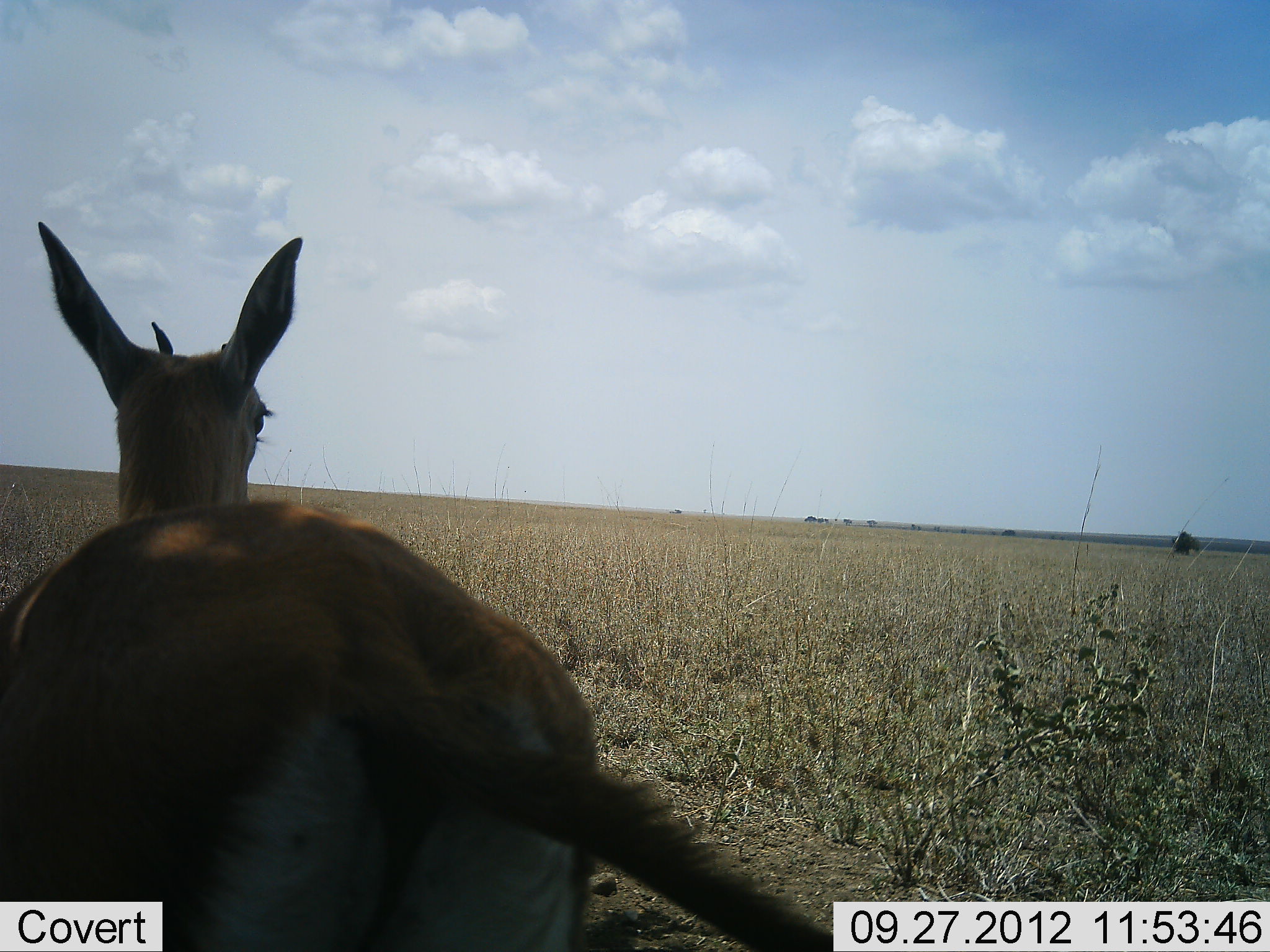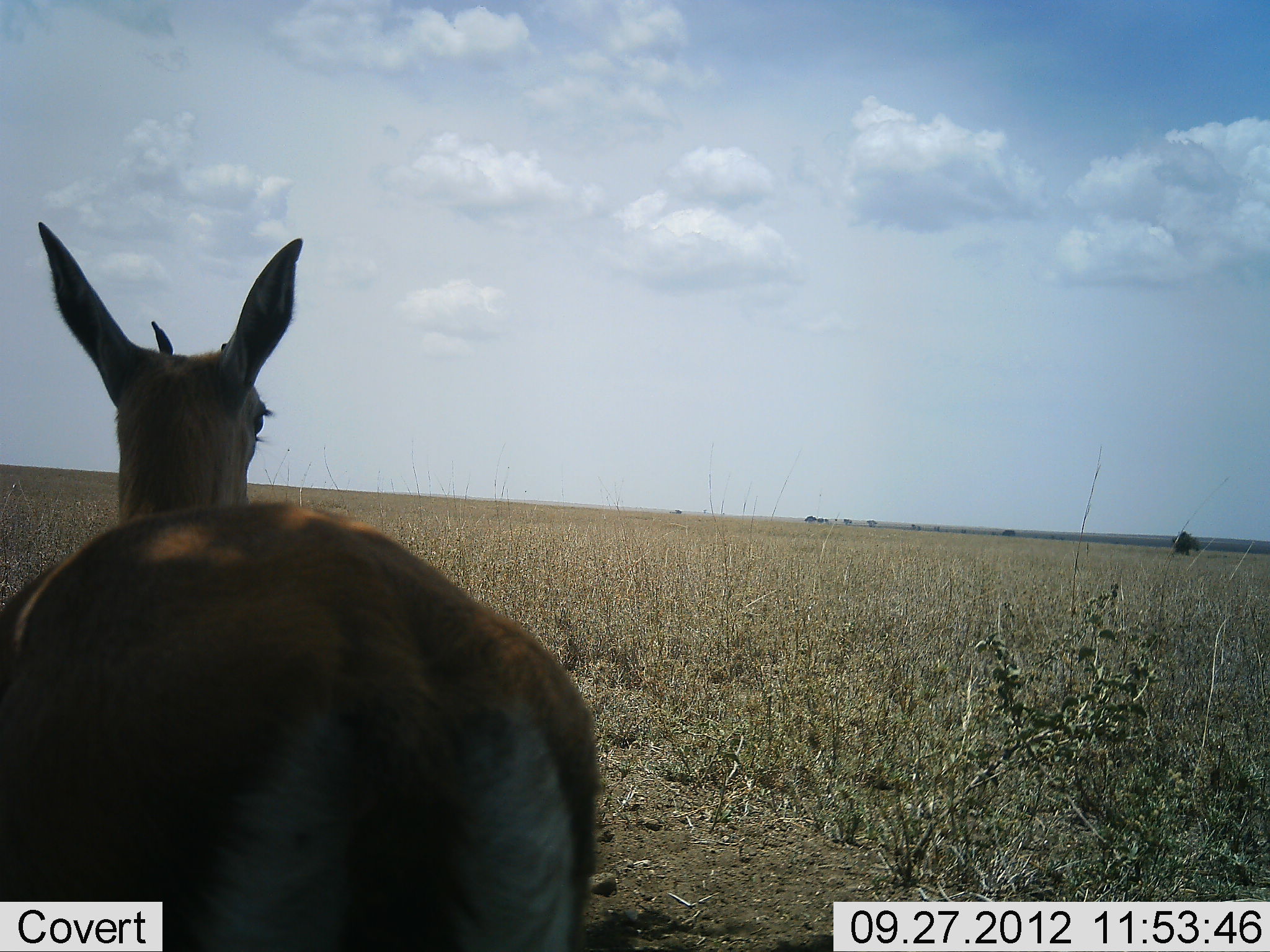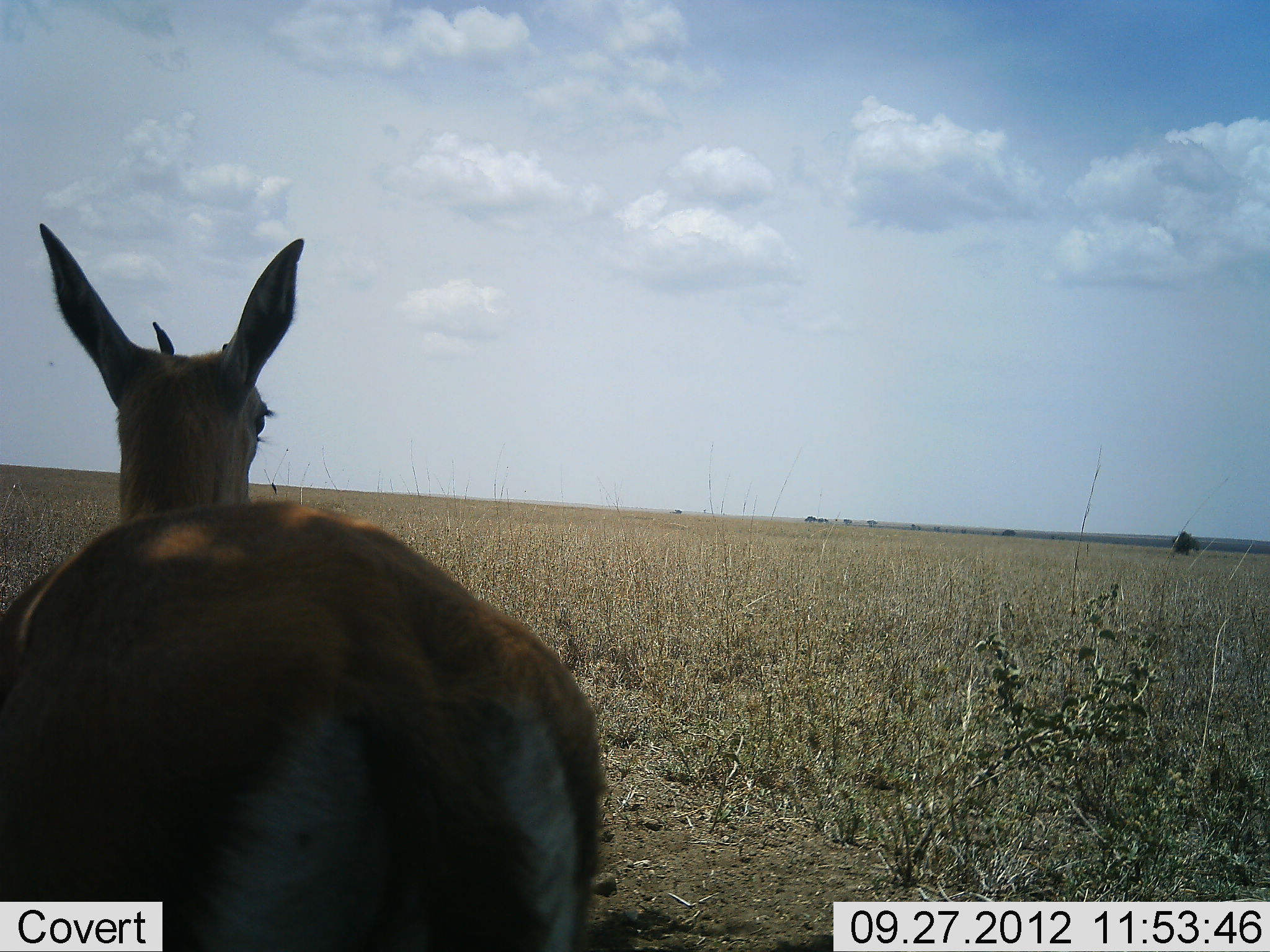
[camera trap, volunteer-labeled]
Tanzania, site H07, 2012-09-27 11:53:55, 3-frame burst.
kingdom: Animalia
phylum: Chordata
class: Mammalia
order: Artiodactyla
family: Bovidae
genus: Eudorcas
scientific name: Eudorcas thomsonii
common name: thomson's gazelle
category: gazellethomsons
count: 1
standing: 91%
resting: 0%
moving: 9%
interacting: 0%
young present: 0%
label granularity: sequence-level